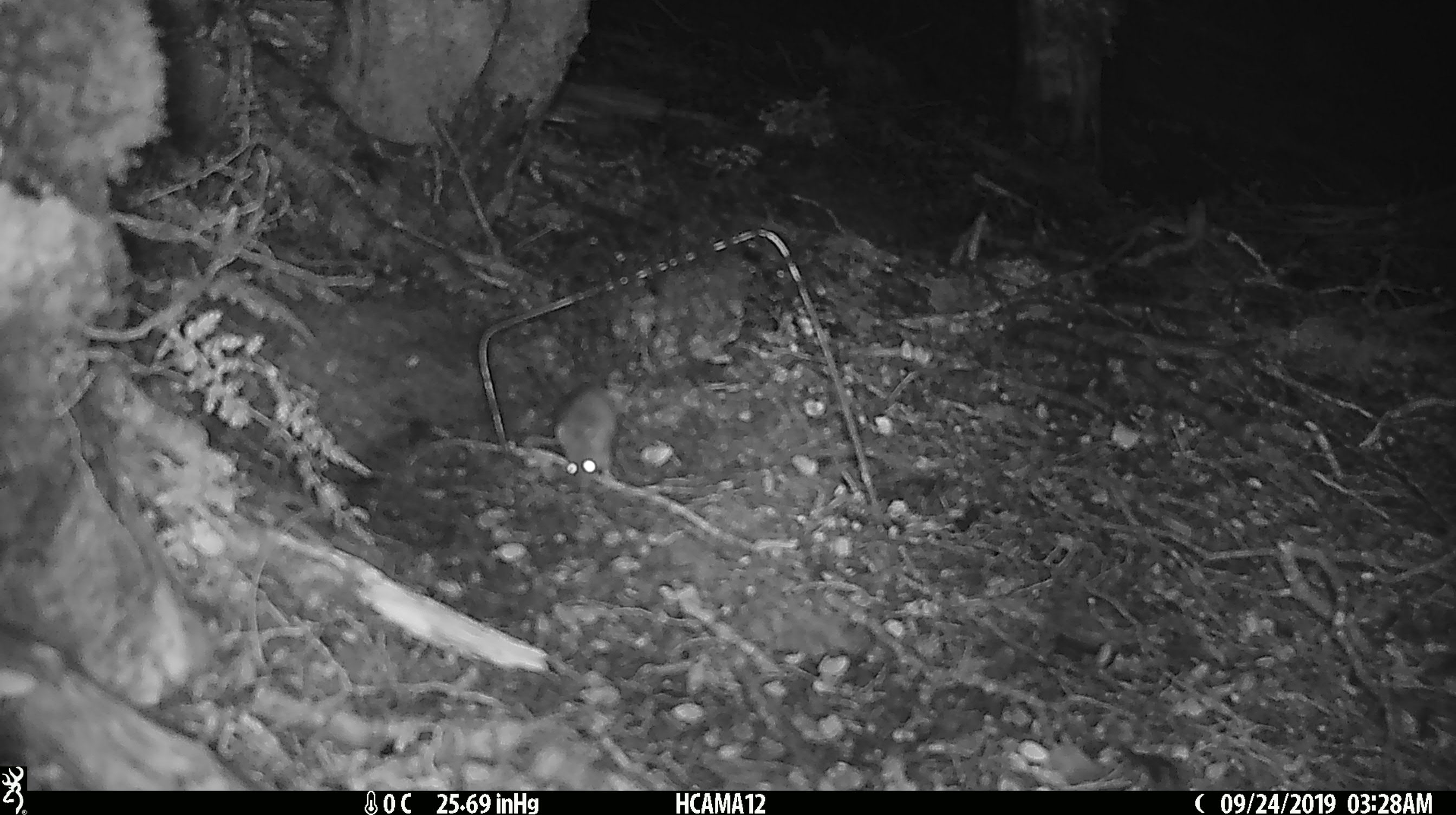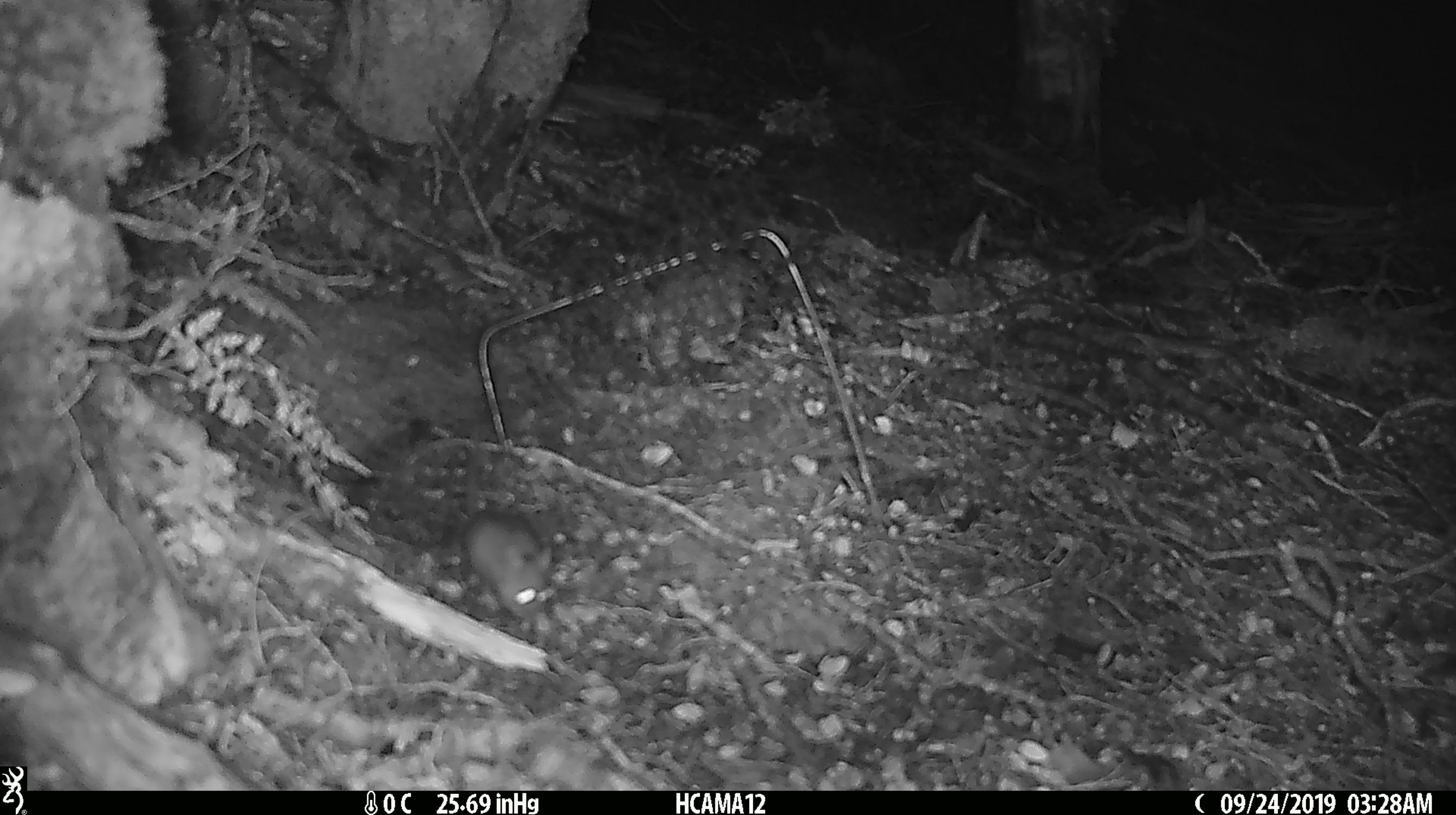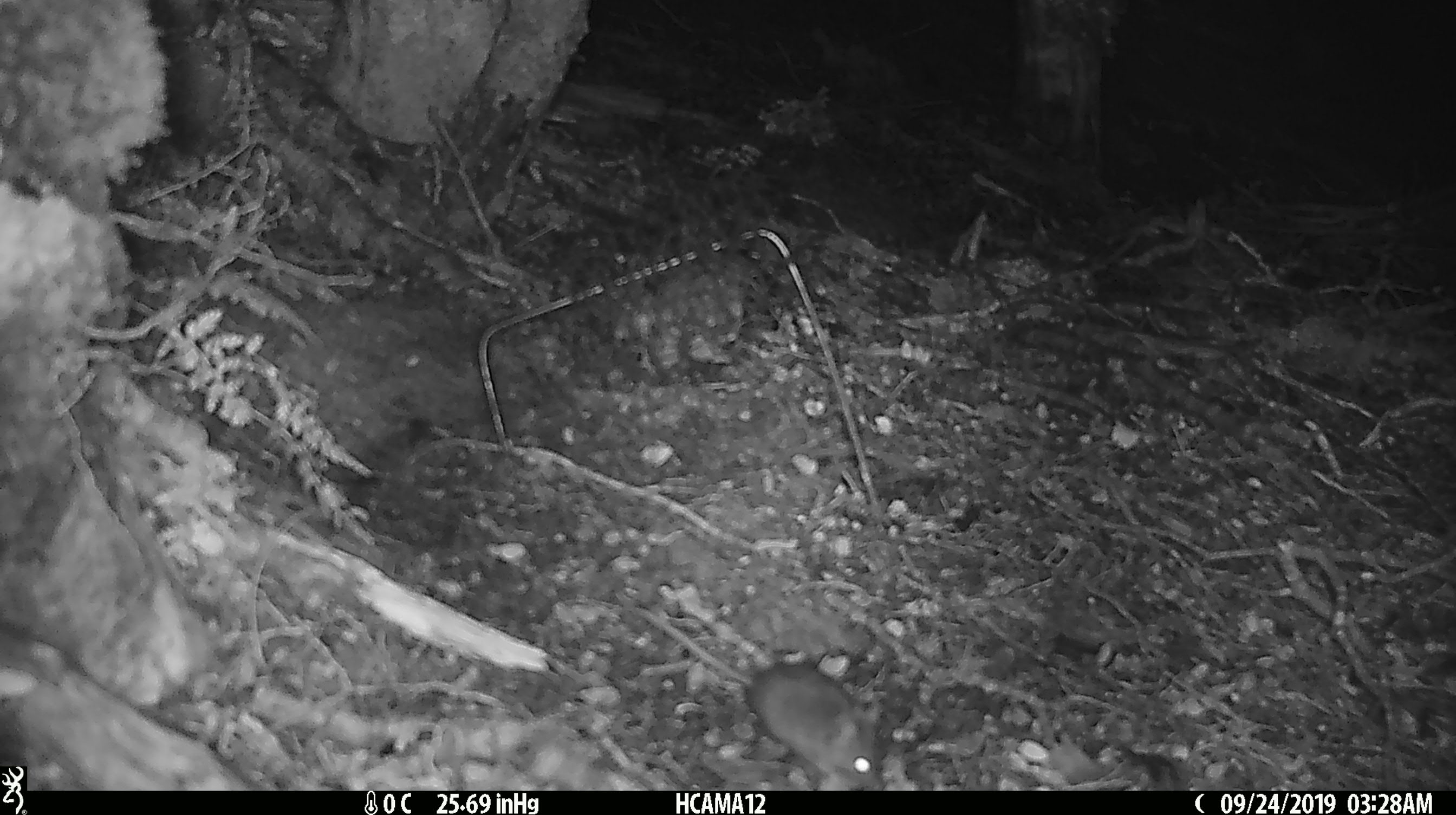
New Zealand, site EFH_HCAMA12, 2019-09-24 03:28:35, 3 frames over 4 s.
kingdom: Animalia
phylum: Chordata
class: Mammalia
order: Rodentia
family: Muridae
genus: Mus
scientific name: Mus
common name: mouse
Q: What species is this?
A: Mouse (Mus).